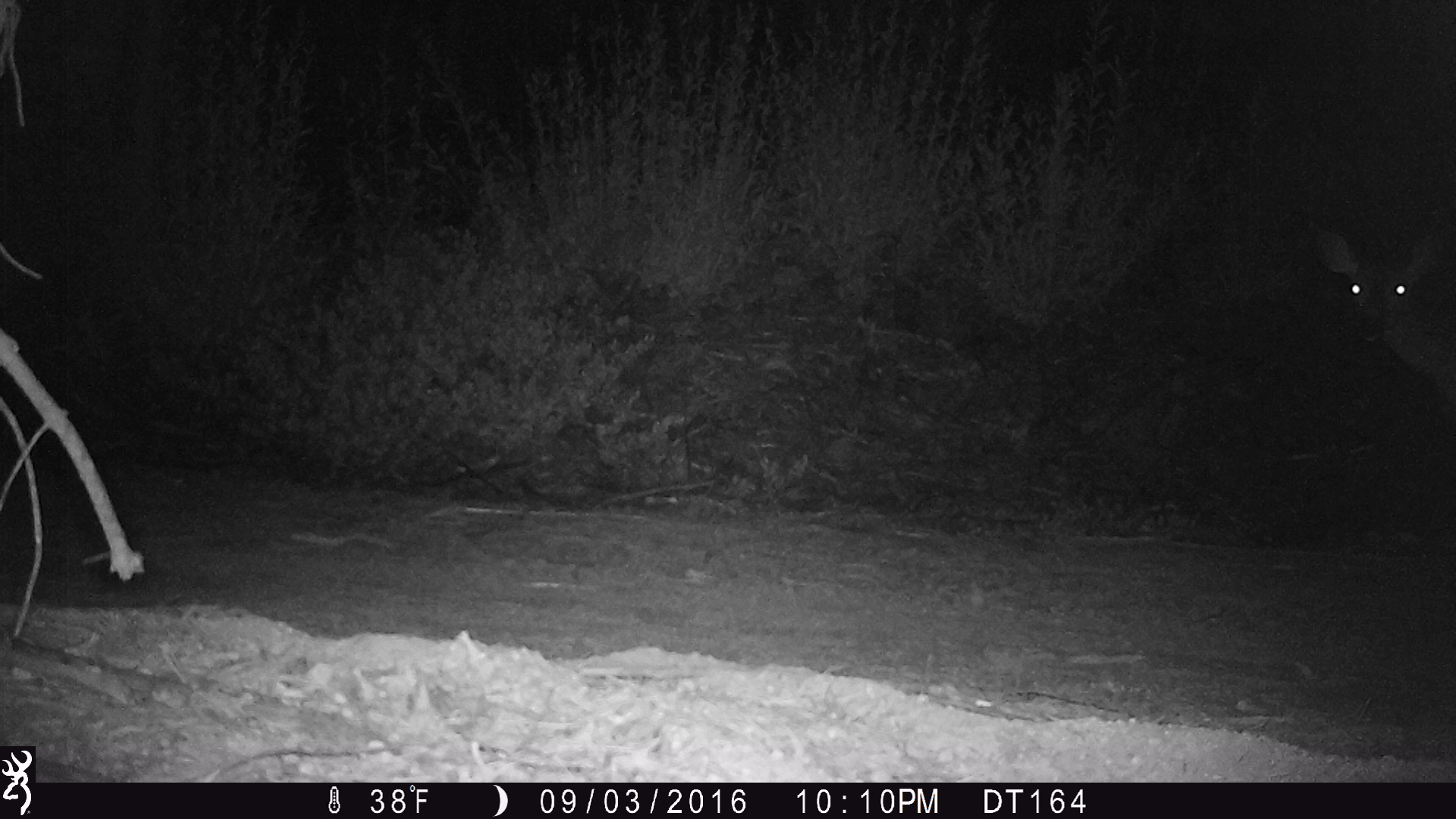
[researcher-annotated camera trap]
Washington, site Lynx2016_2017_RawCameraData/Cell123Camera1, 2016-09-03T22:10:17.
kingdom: Animalia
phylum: Chordata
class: Mammalia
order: Artiodactyla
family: Cervidae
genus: Odocoileus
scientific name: Odocoileus hemionus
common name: mule deer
Odocoileus hemionus (mule deer). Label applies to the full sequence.